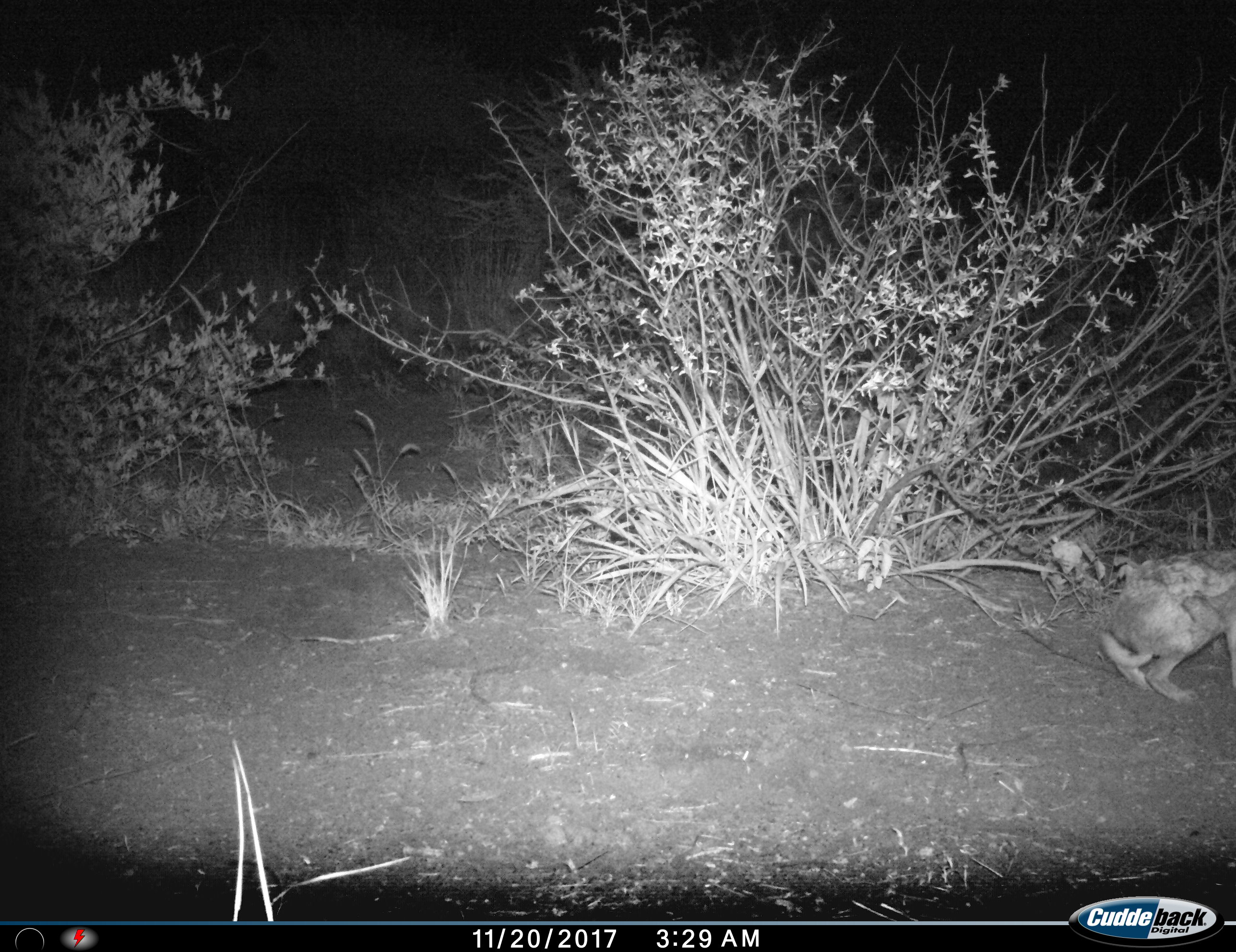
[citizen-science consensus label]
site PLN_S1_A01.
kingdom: Animalia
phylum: Chordata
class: Mammalia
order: Lagomorpha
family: Leporidae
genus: Lepus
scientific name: Lepus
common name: hare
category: hareunknown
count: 1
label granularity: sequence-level